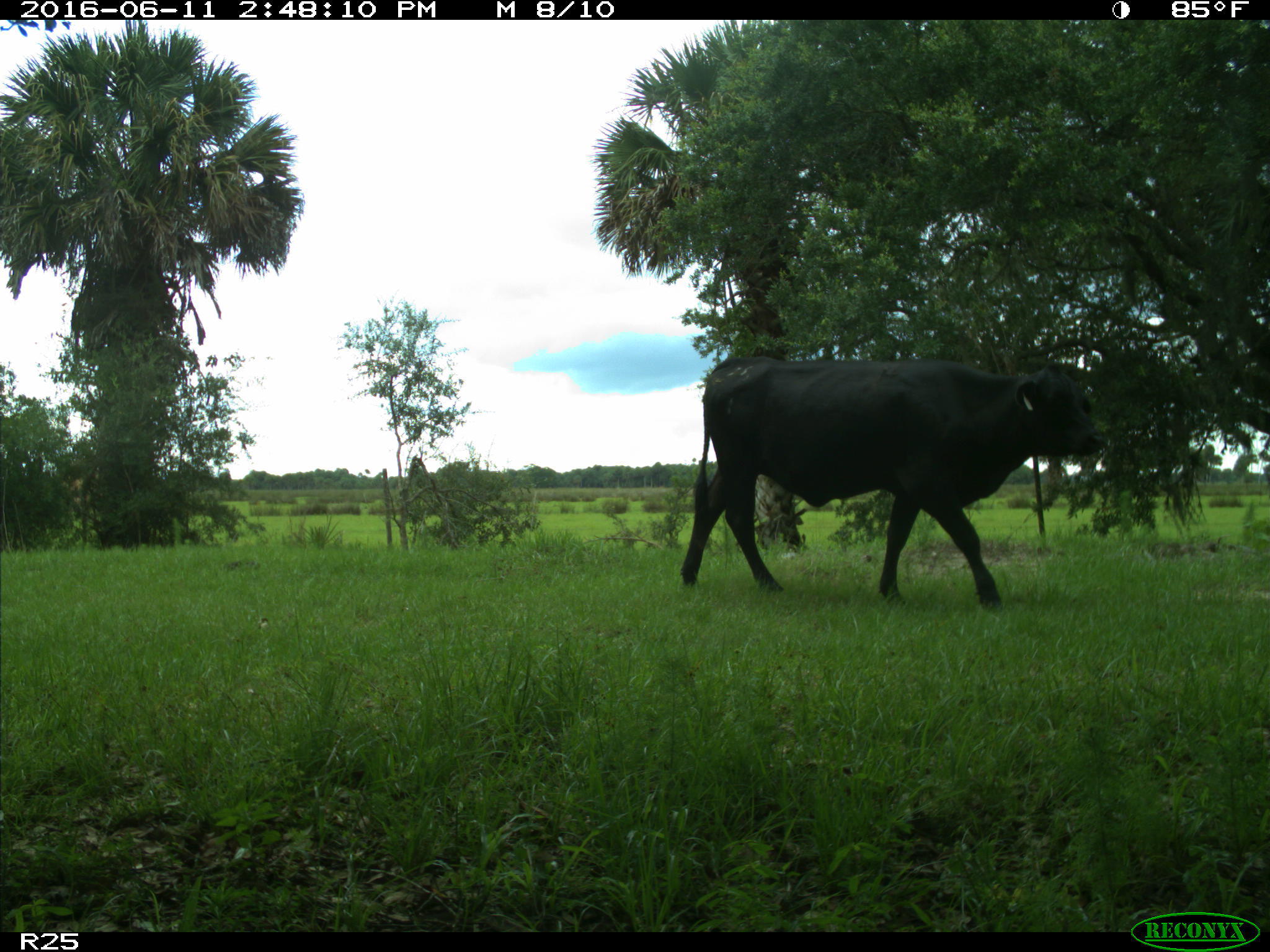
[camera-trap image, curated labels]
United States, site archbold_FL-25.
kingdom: Animalia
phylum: Chordata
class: Mammalia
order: Artiodactyla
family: Bovidae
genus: Bos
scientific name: Bos taurus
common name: domestic cow